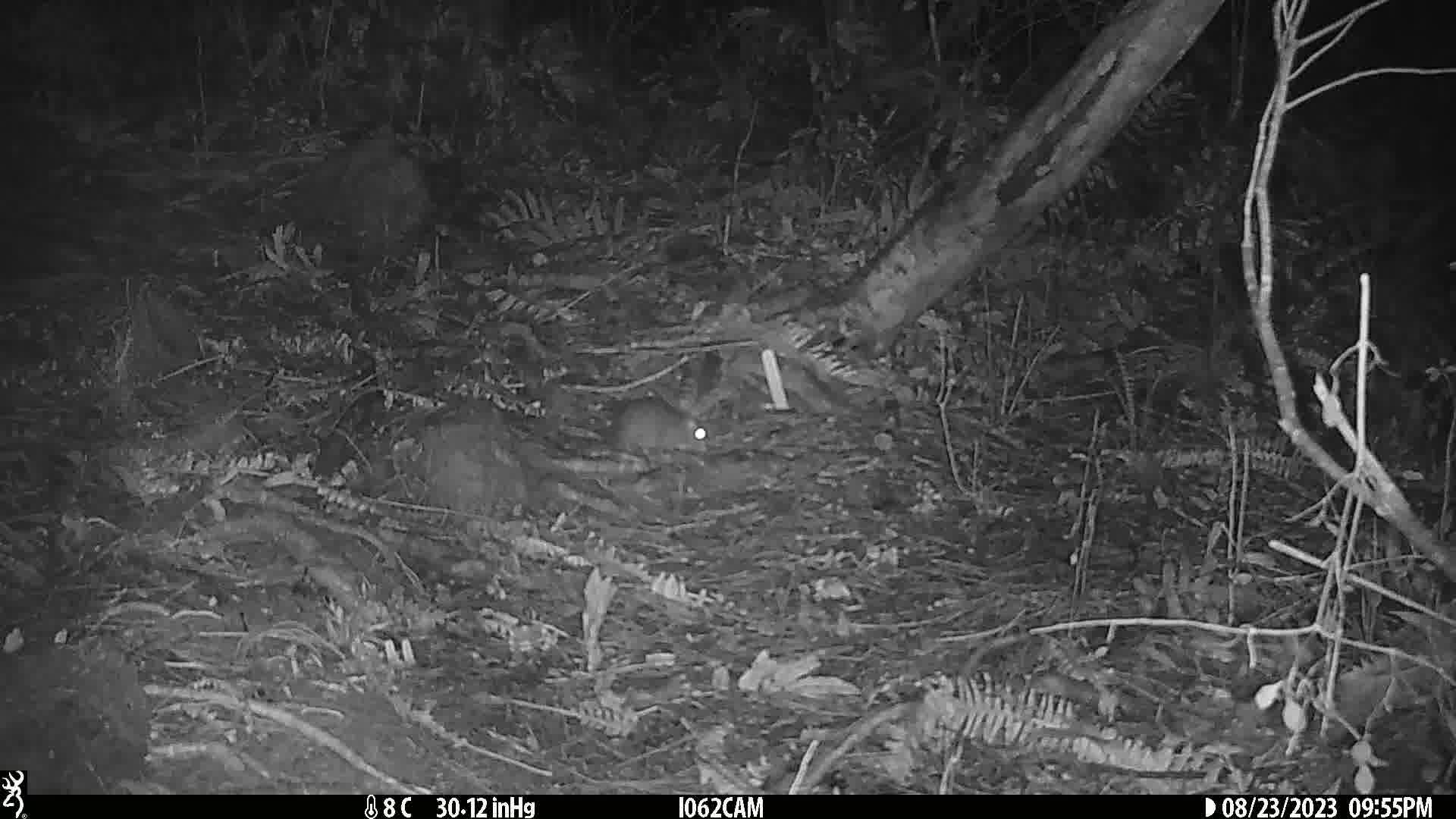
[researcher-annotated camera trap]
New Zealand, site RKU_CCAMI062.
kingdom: Animalia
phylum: Chordata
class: Mammalia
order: Rodentia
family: Muridae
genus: Rattus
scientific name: Rattus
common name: rat